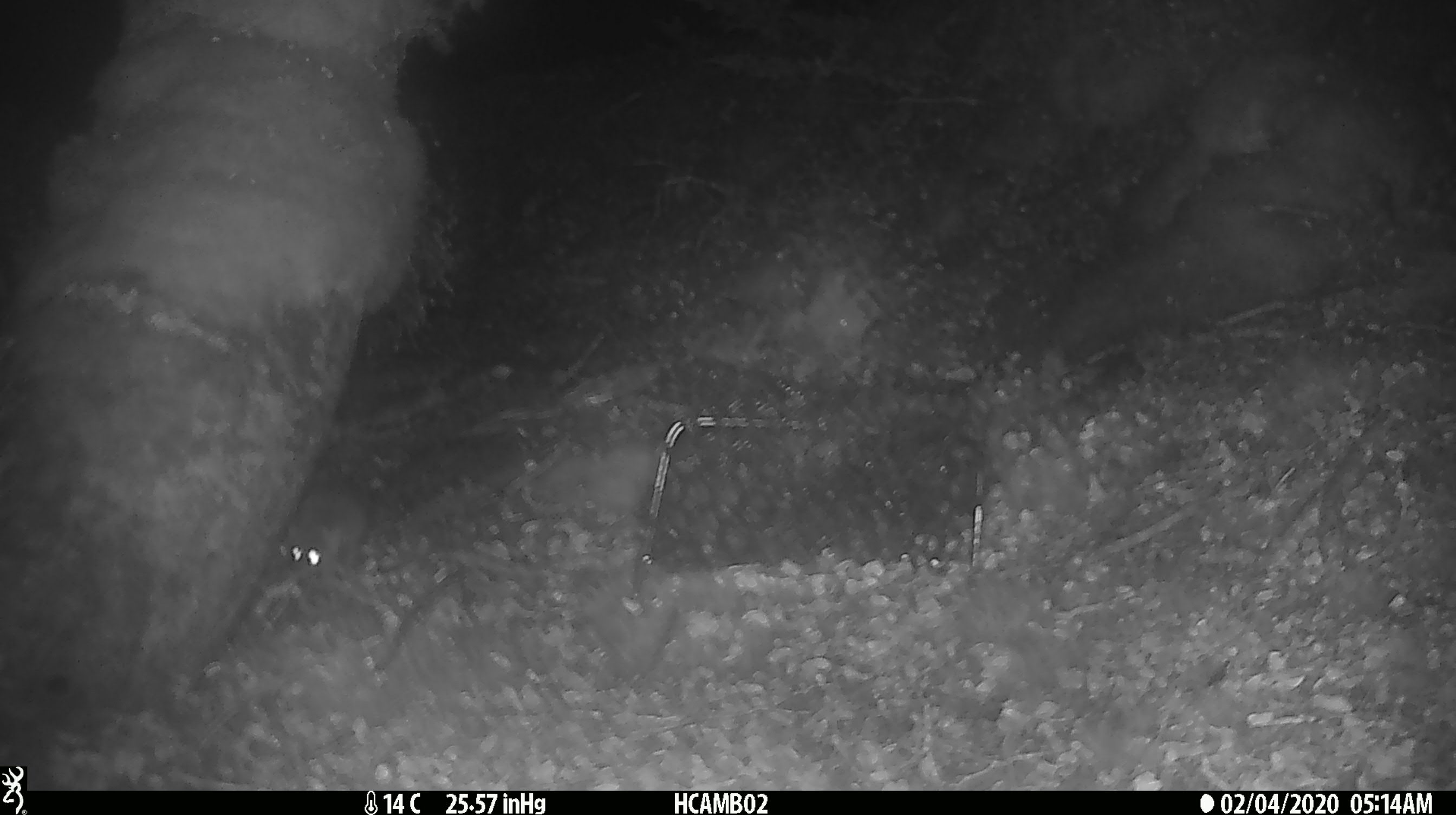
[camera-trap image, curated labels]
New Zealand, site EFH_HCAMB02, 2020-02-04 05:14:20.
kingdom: Animalia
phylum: Chordata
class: Mammalia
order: Rodentia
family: Muridae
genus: Mus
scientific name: Mus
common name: mouse